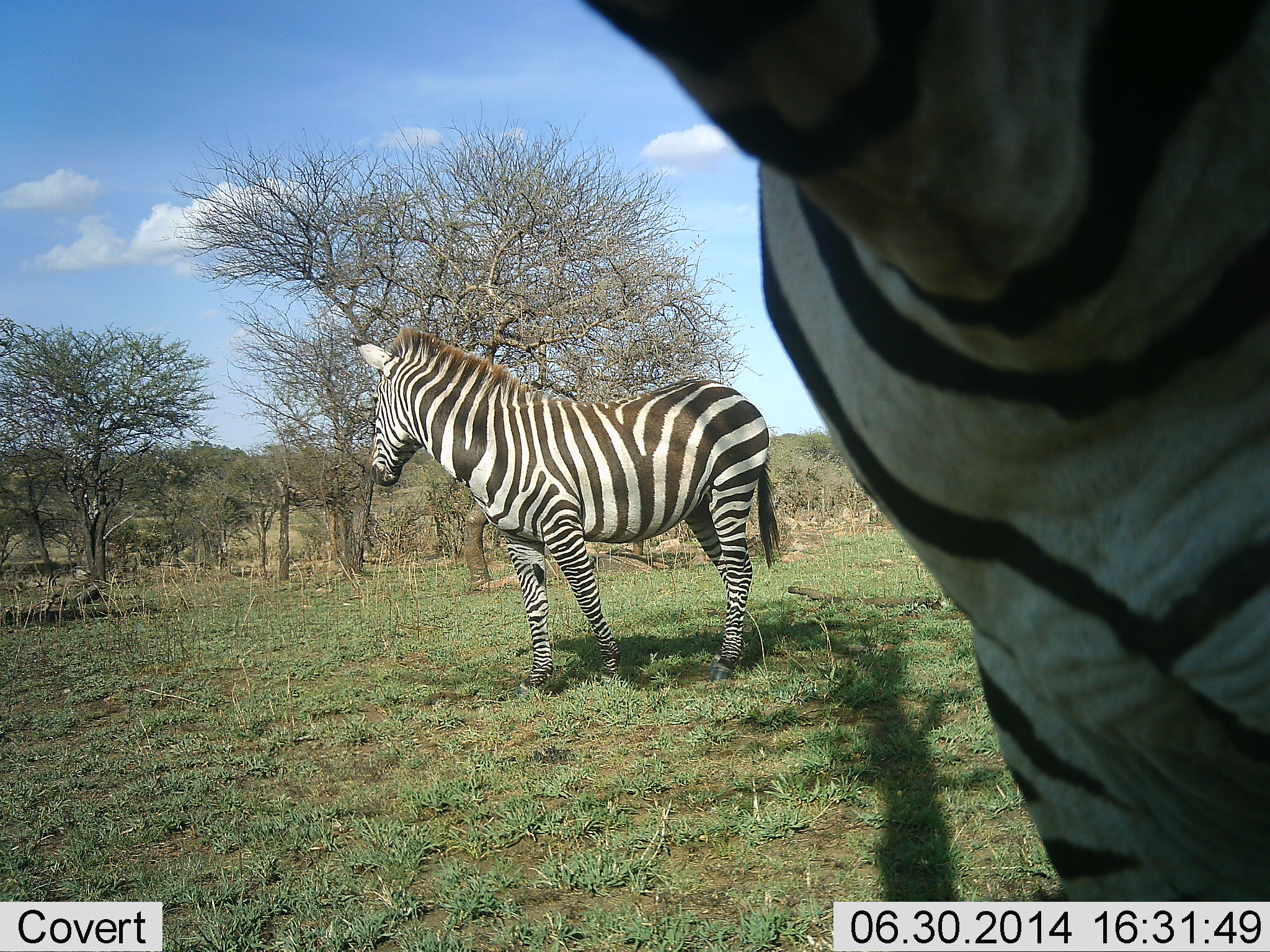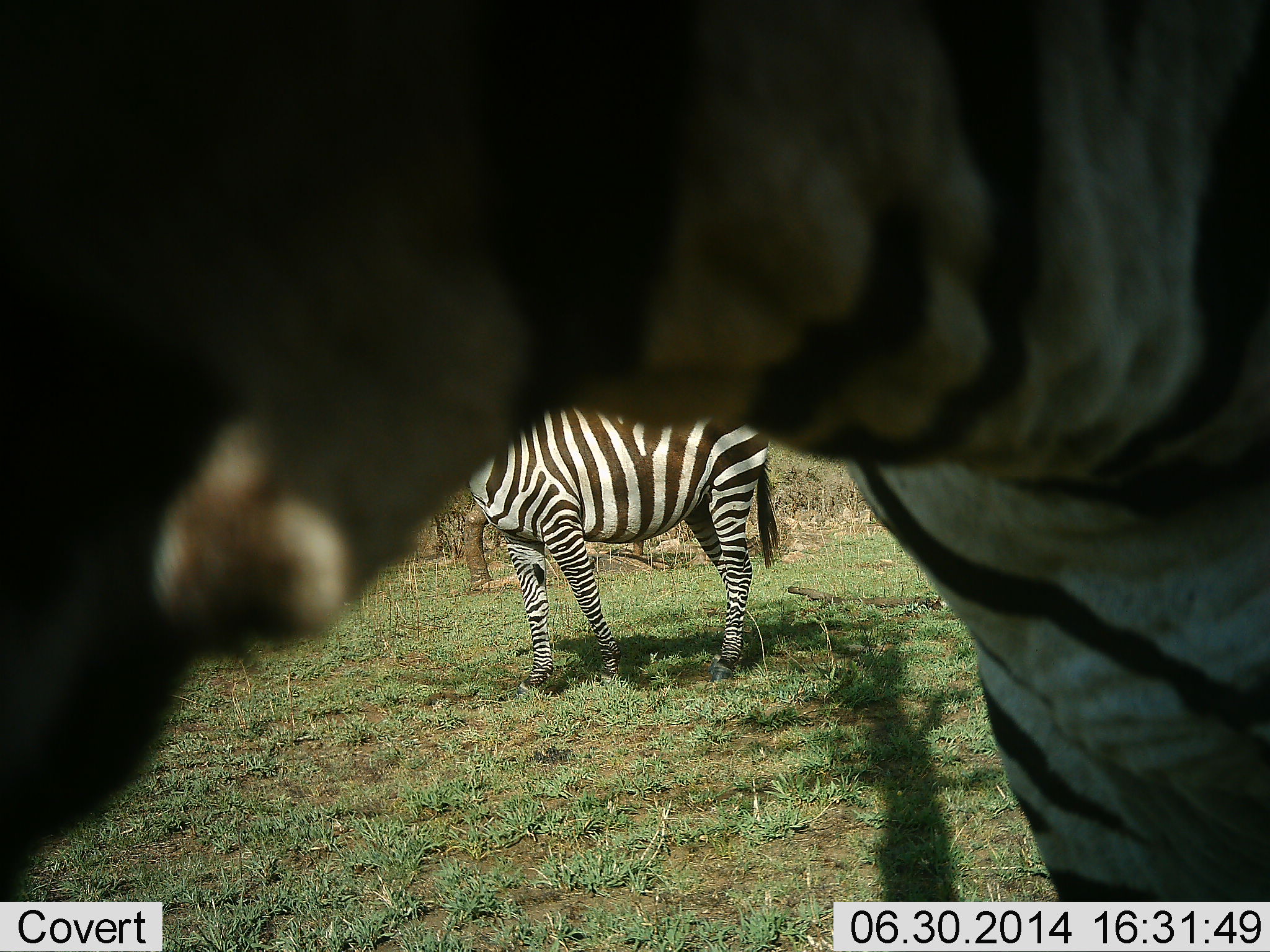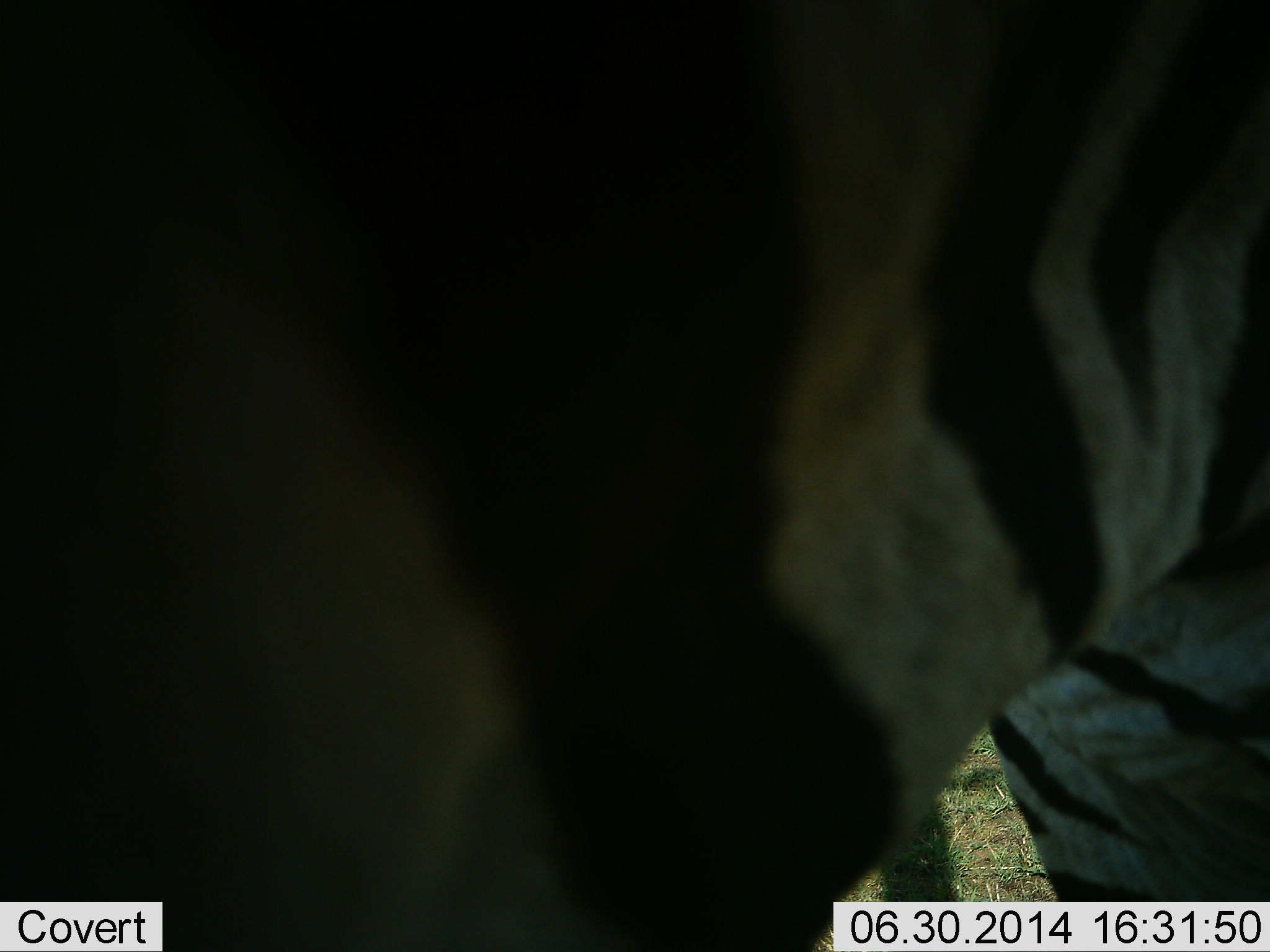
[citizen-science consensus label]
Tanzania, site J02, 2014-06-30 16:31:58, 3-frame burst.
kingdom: Animalia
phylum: Chordata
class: Mammalia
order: Perissodactyla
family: Equidae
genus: Equus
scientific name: Equus quagga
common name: plains zebra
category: zebra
Zebra (plains zebra) (Equus quagga), count 2. Behavior (volunteer vote fractions): standing 100%, resting 10%, moving 0%, interacting 0%. Young present (vote fraction): 0%. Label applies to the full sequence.